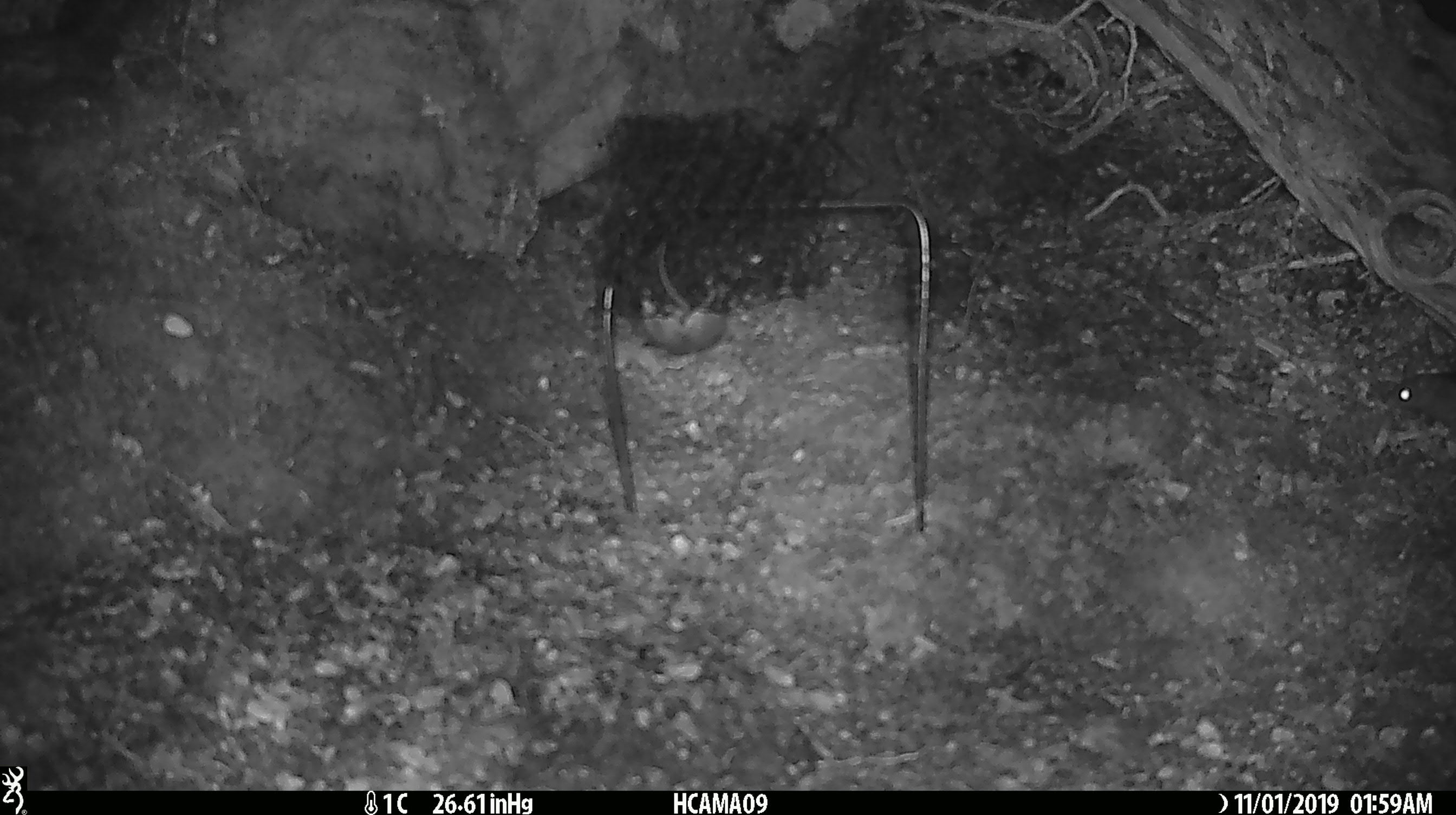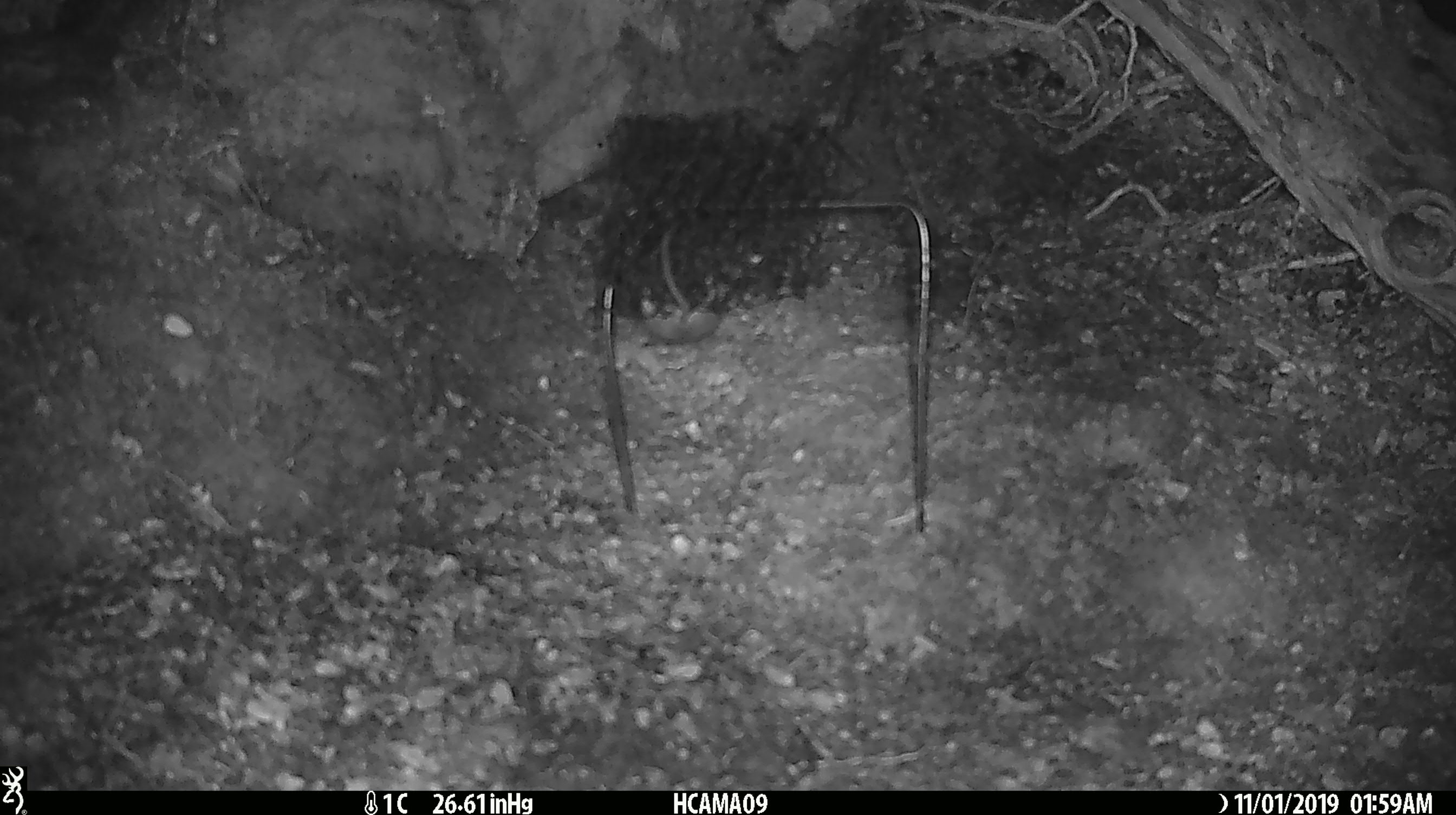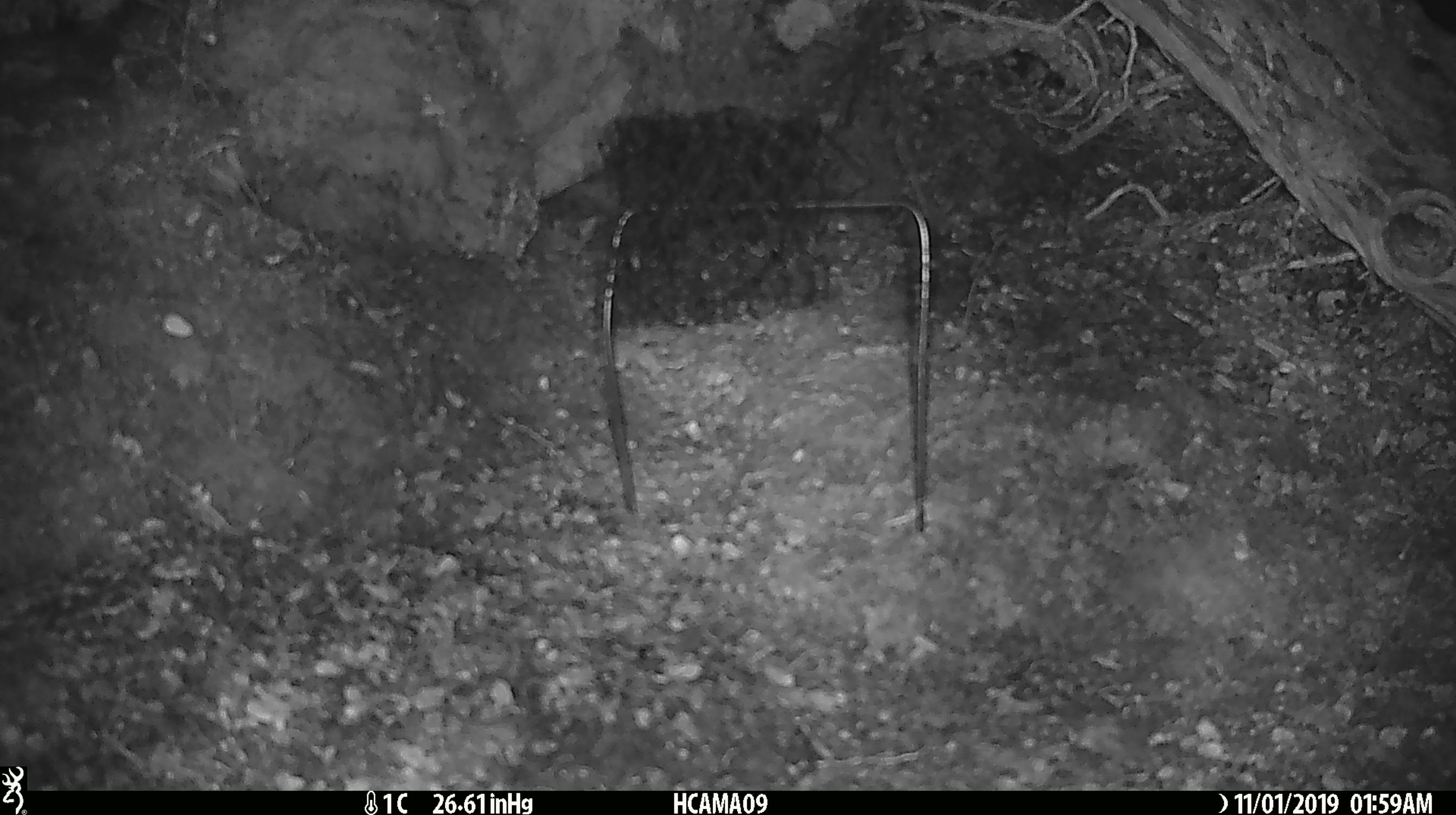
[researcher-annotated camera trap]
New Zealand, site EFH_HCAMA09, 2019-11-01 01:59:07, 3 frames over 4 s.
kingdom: Animalia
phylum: Chordata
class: Mammalia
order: Rodentia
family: Muridae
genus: Mus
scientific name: Mus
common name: mouse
Mouse (Mus).